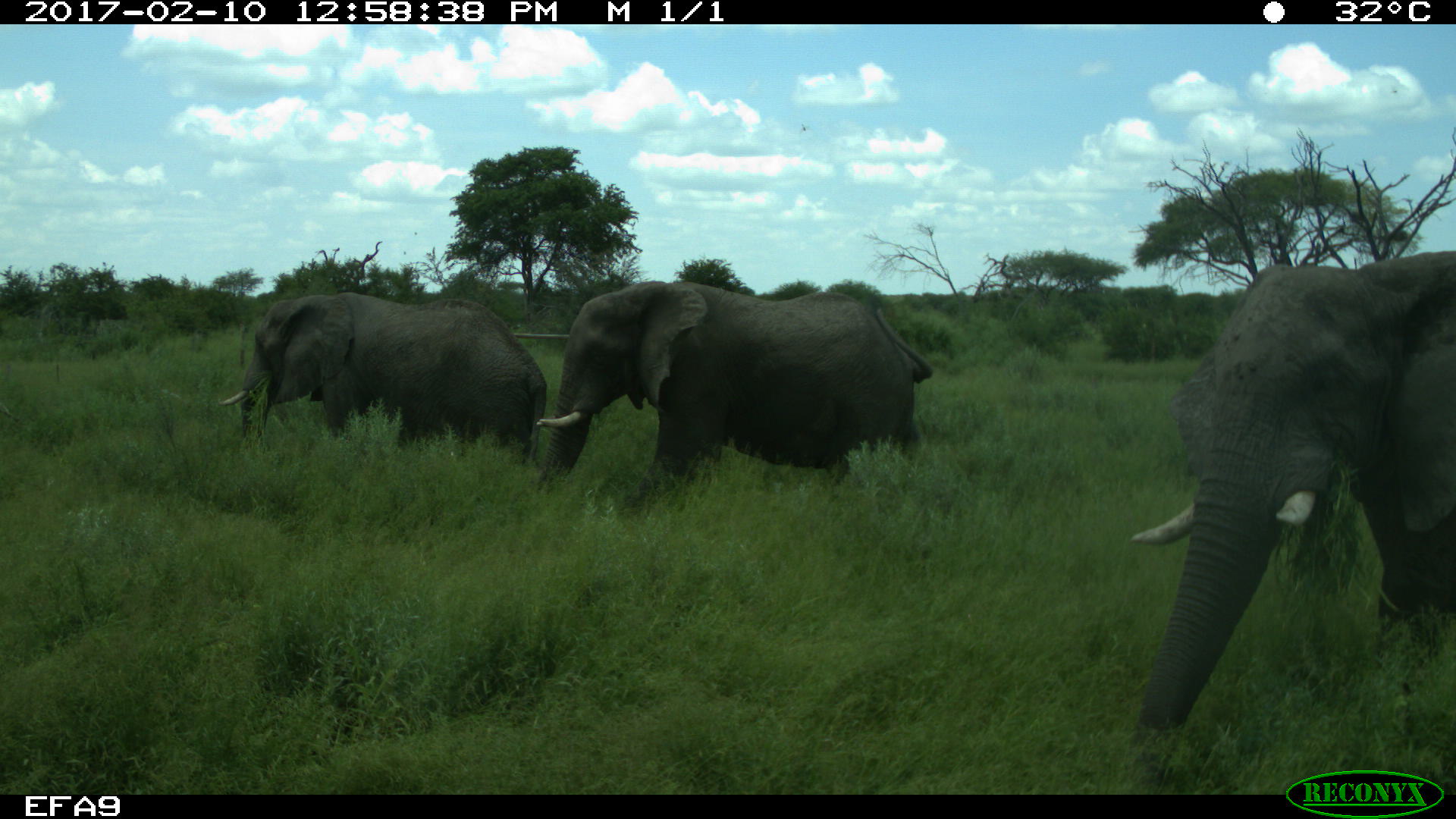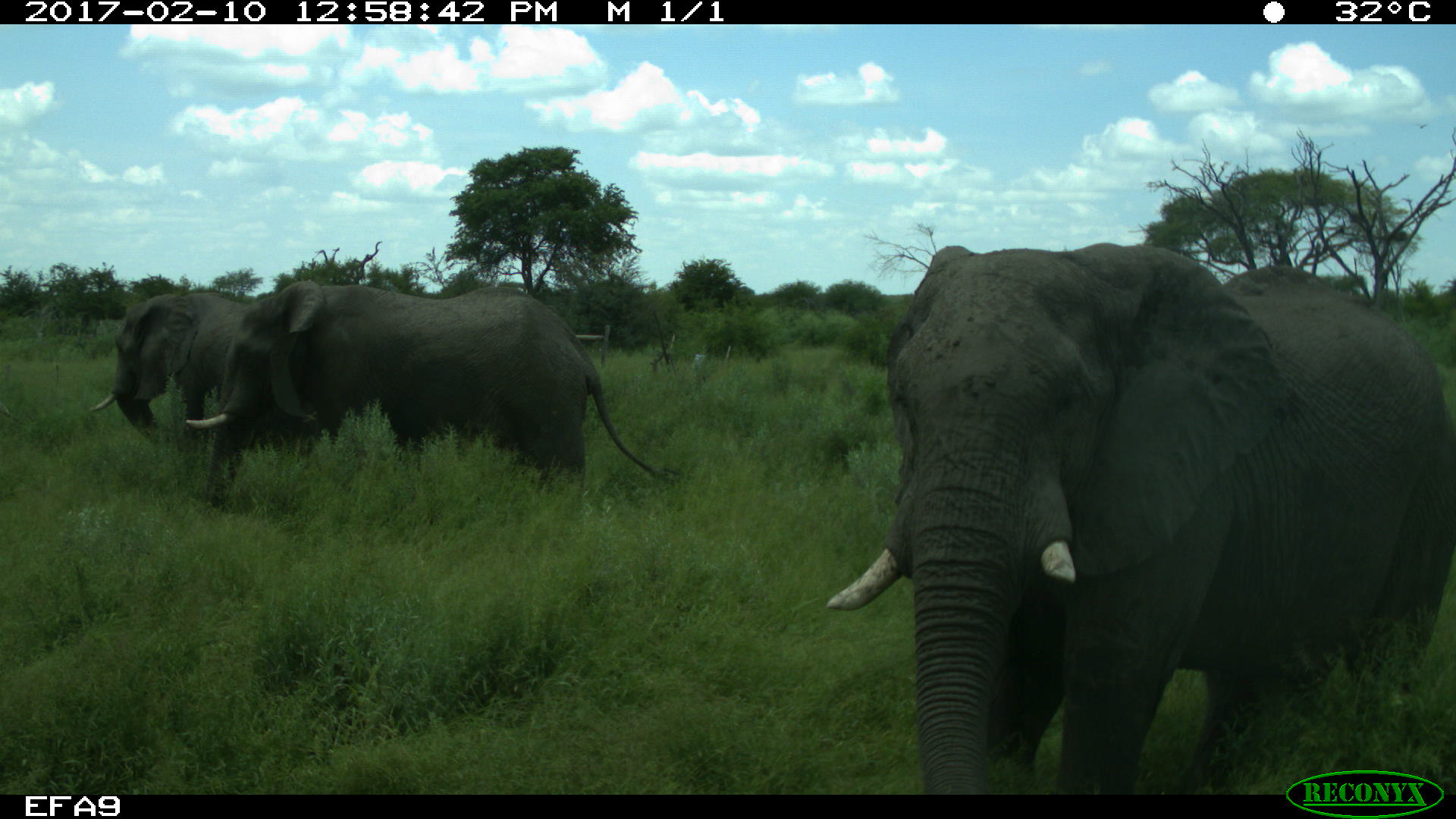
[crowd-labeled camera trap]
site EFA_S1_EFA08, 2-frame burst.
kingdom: Animalia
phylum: Chordata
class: Mammalia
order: Proboscidea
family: Elephantidae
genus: Loxodonta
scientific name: Loxodonta africana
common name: african bush elephant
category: elephant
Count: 3.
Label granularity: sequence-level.